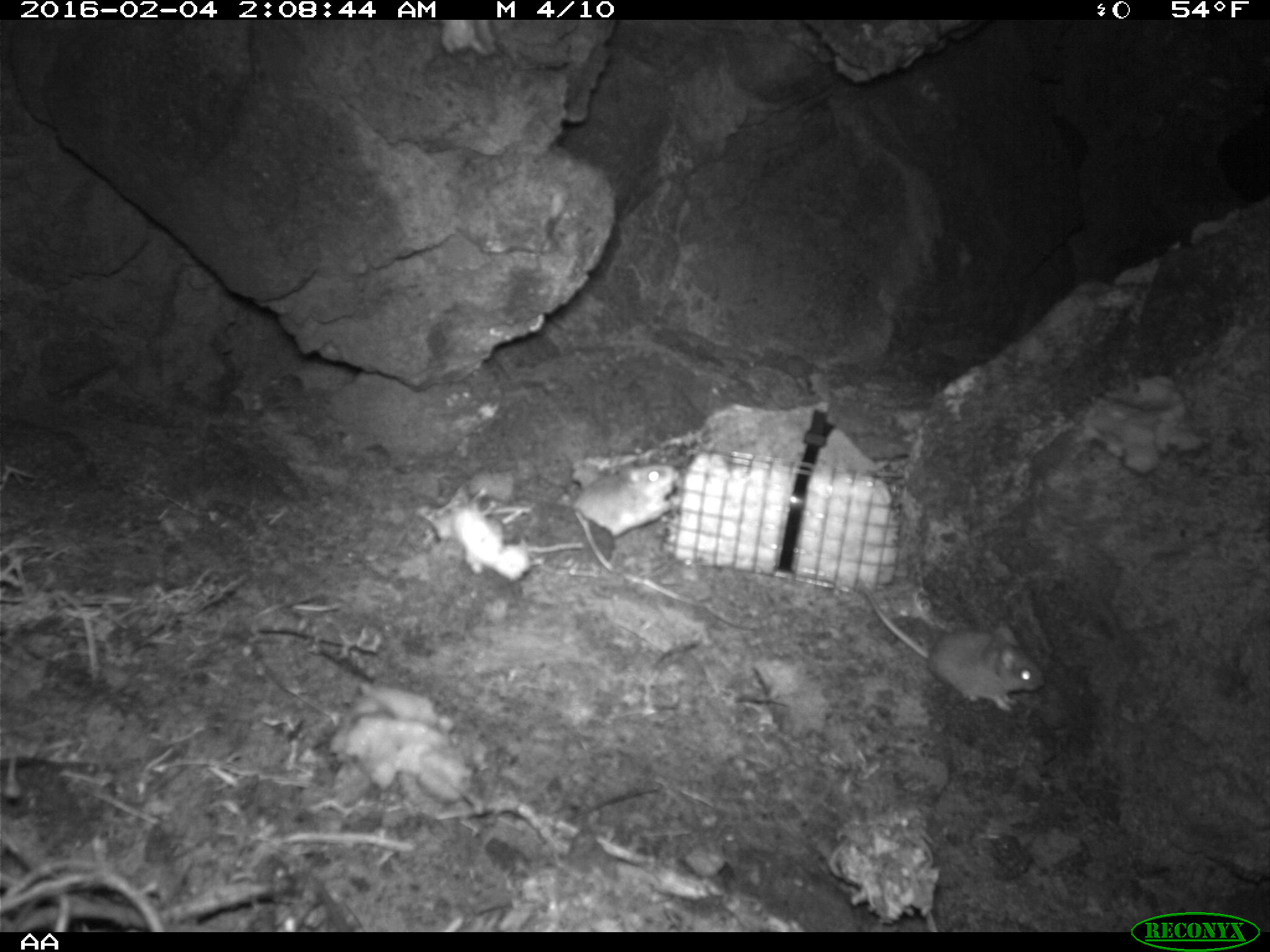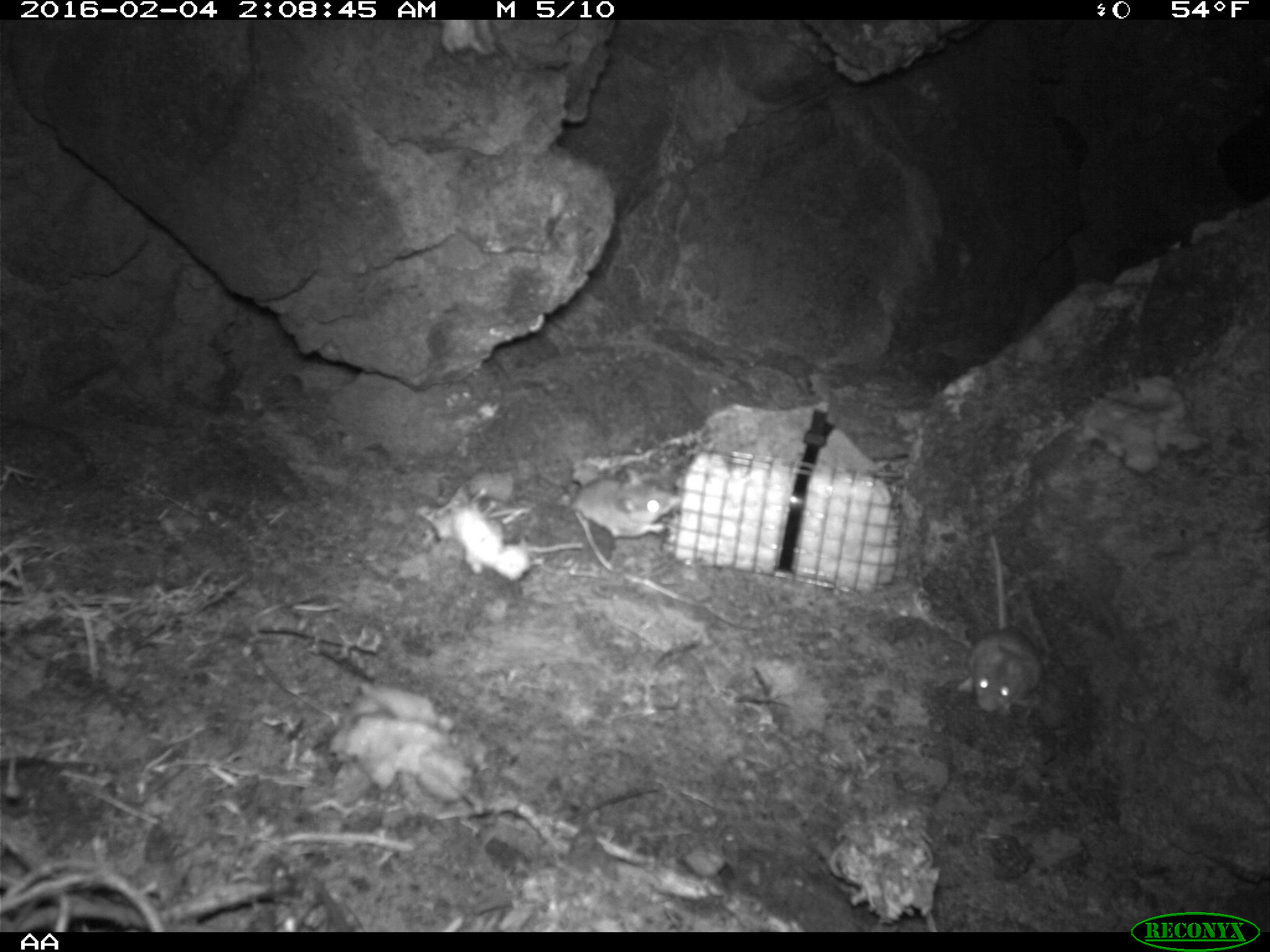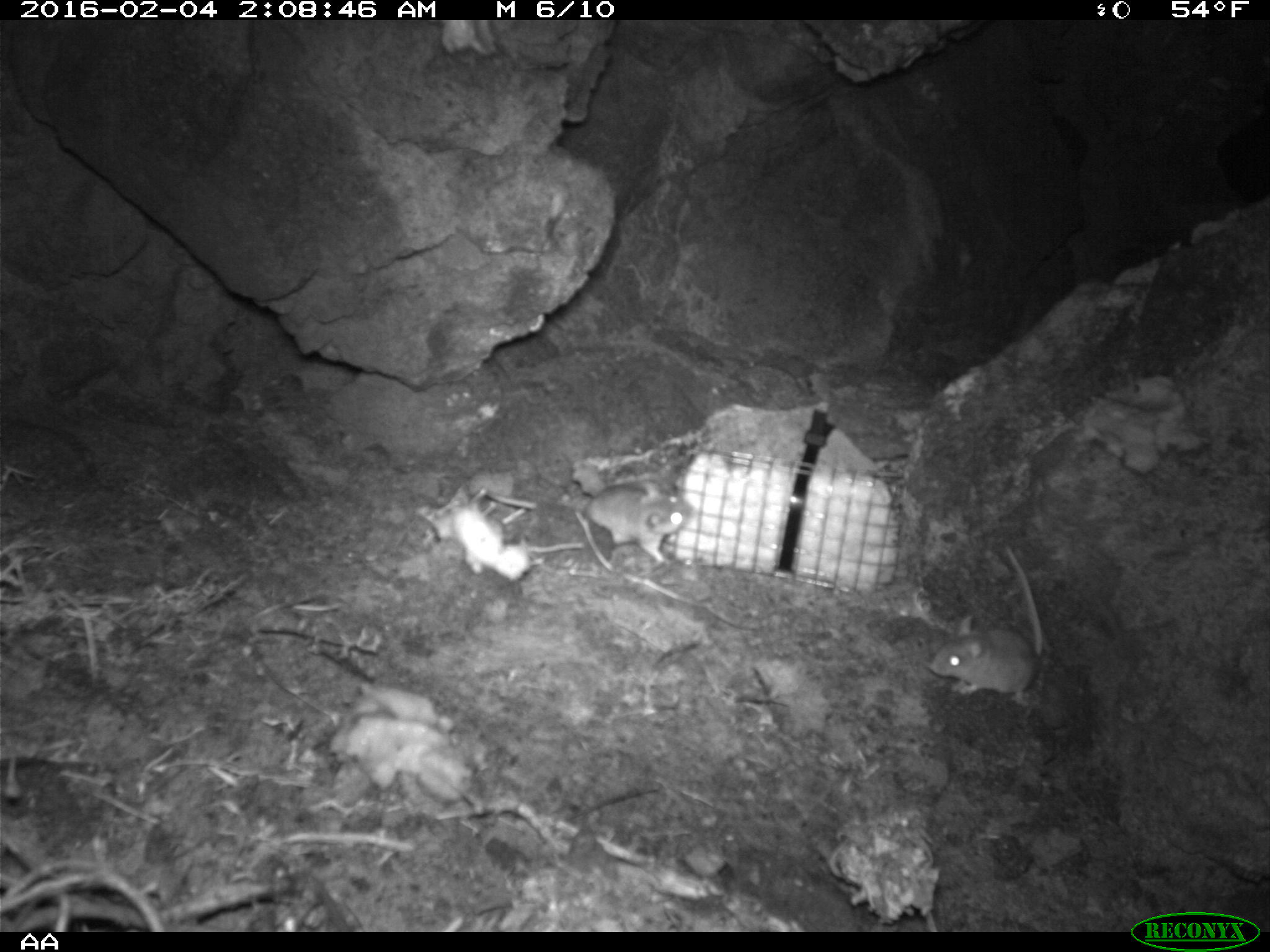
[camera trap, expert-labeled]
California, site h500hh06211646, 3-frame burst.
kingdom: Animalia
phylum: Chordata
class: Mammalia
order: Rodentia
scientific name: Rodentia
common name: rodent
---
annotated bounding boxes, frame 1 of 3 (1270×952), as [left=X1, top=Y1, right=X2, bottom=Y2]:
rodent: [left=851, top=583, right=1042, bottom=713]; [left=574, top=461, right=678, bottom=536]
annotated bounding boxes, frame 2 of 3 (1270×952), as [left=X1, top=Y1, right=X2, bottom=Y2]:
rodent: [left=956, top=534, right=1042, bottom=715]; [left=572, top=467, right=680, bottom=537]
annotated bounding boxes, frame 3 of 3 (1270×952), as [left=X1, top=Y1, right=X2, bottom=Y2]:
rodent: [left=926, top=542, right=1042, bottom=708]; [left=483, top=475, right=695, bottom=563]